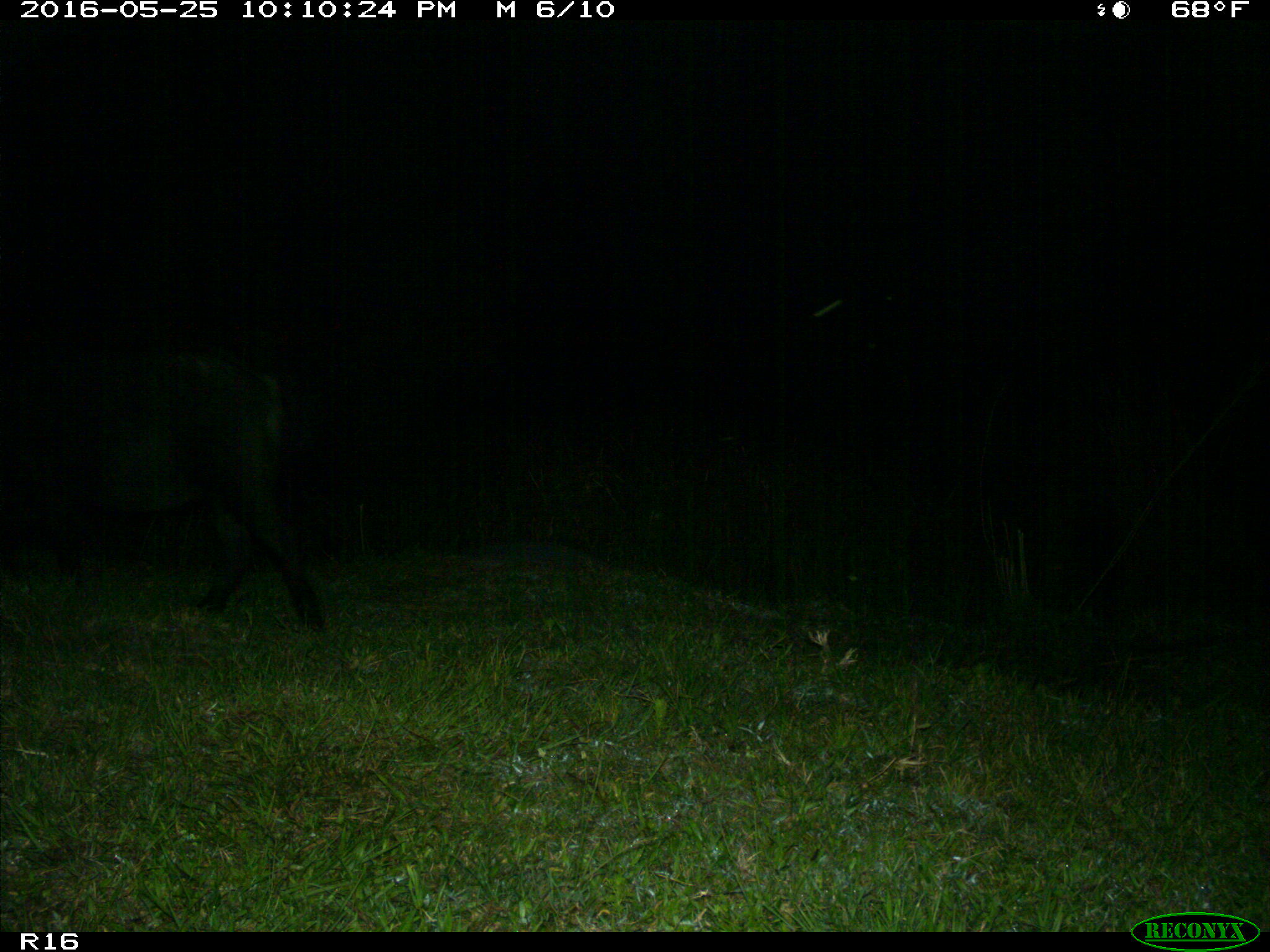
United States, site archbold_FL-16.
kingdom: Animalia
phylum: Chordata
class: Mammalia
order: Artiodactyla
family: Suidae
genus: Sus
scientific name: Sus scrofa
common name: wild boar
Sus scrofa (wild boar).